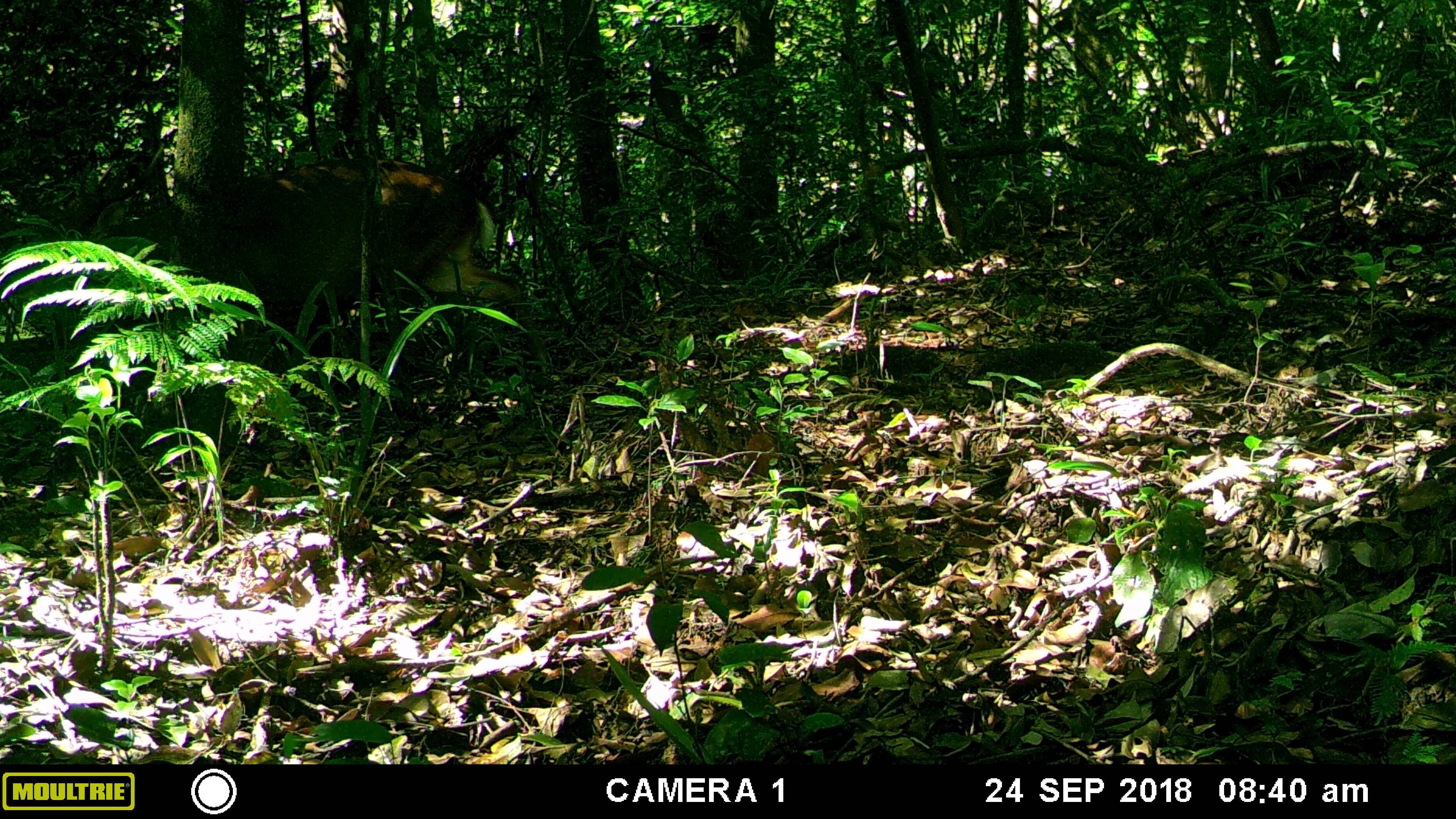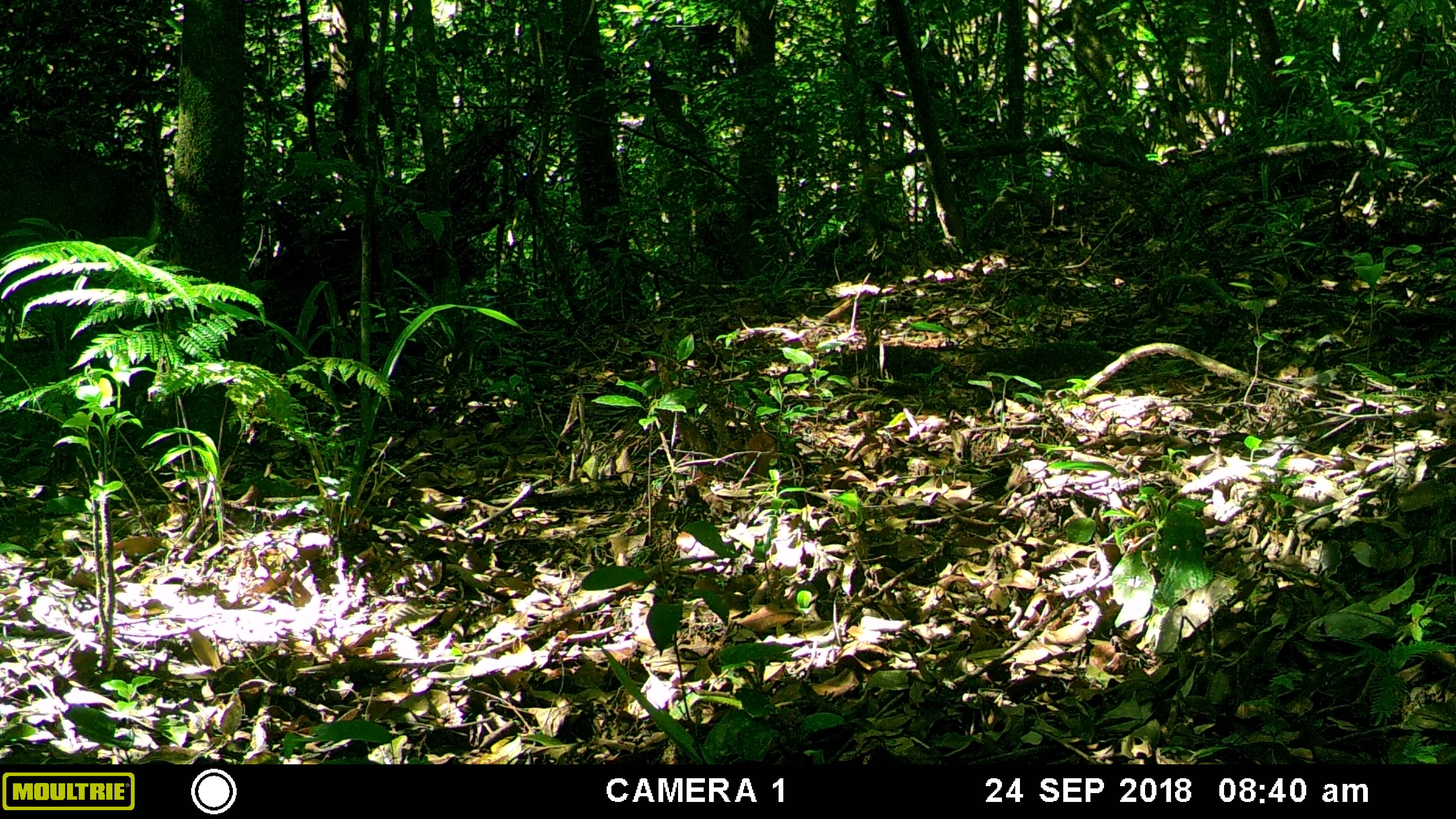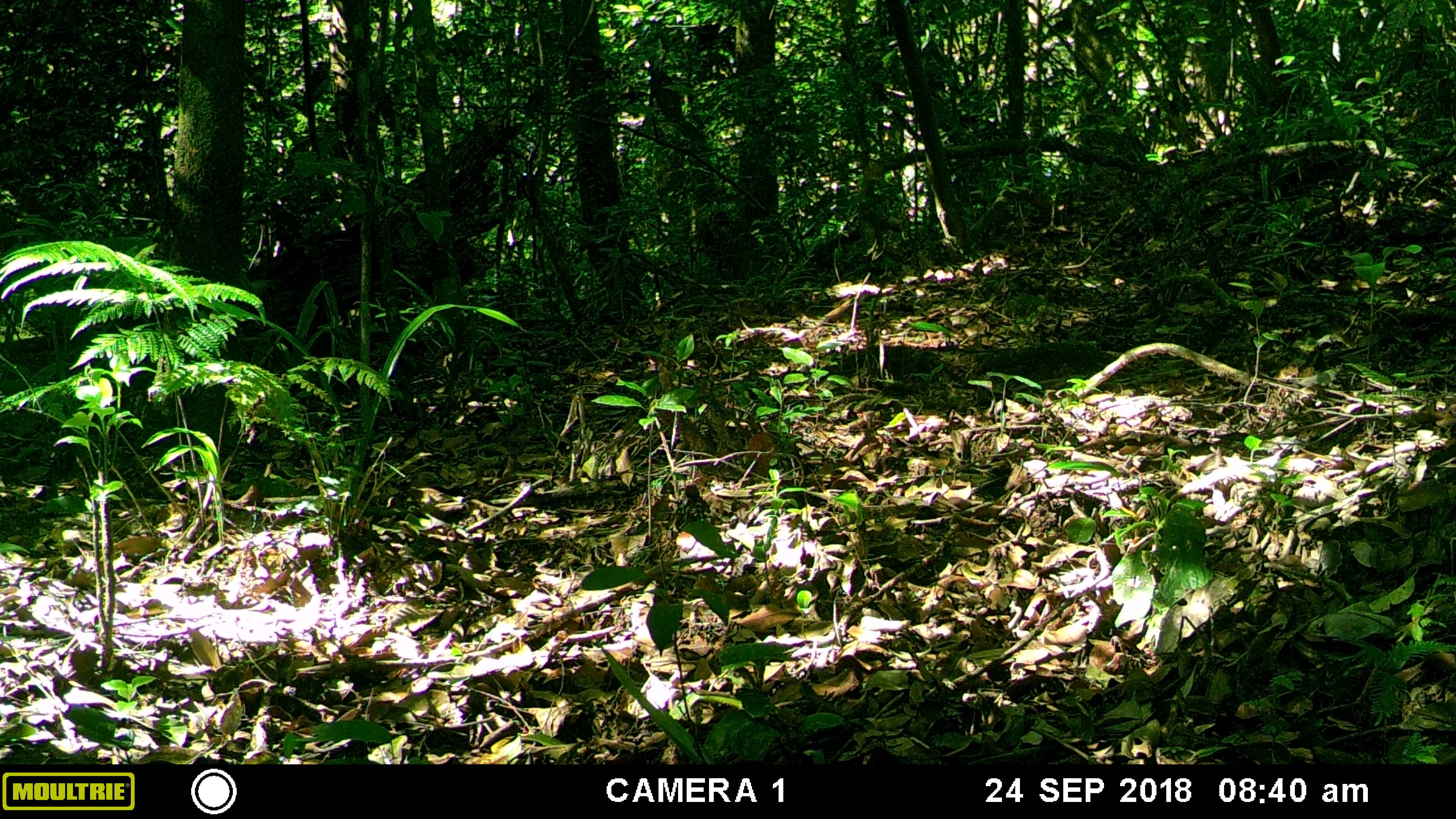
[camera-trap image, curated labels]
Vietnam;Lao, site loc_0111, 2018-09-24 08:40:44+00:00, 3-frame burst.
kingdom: Animalia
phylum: Chordata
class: Mammalia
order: Artiodactyla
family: Cervidae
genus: Muntiacus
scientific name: Muntiacus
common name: muntjacs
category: unidentified muntjac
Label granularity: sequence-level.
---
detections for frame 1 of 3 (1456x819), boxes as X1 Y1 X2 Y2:
unidentified muntjac: 89 157 551 367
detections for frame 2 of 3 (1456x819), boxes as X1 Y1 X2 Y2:
unidentified muntjac: 0 140 157 244